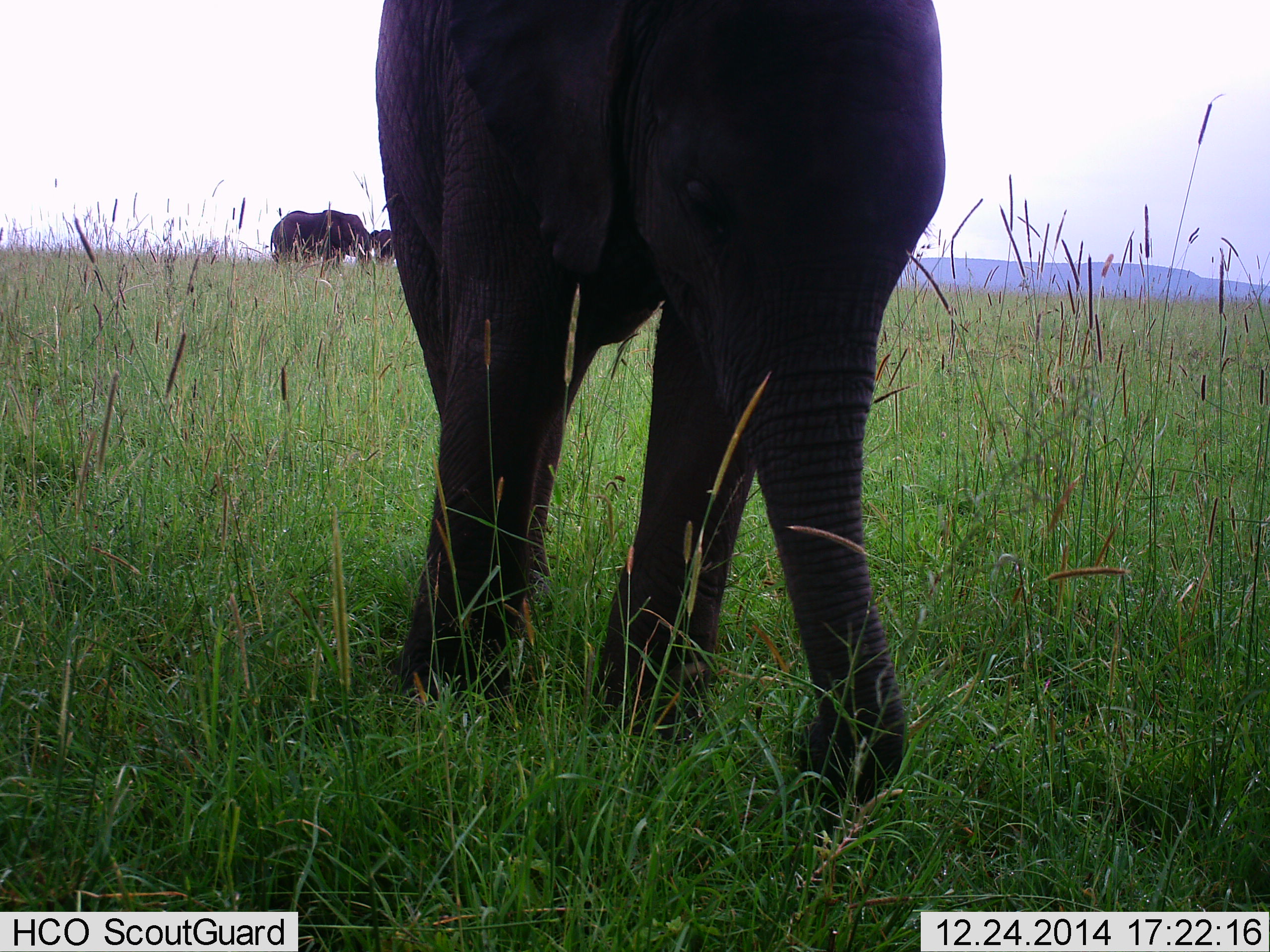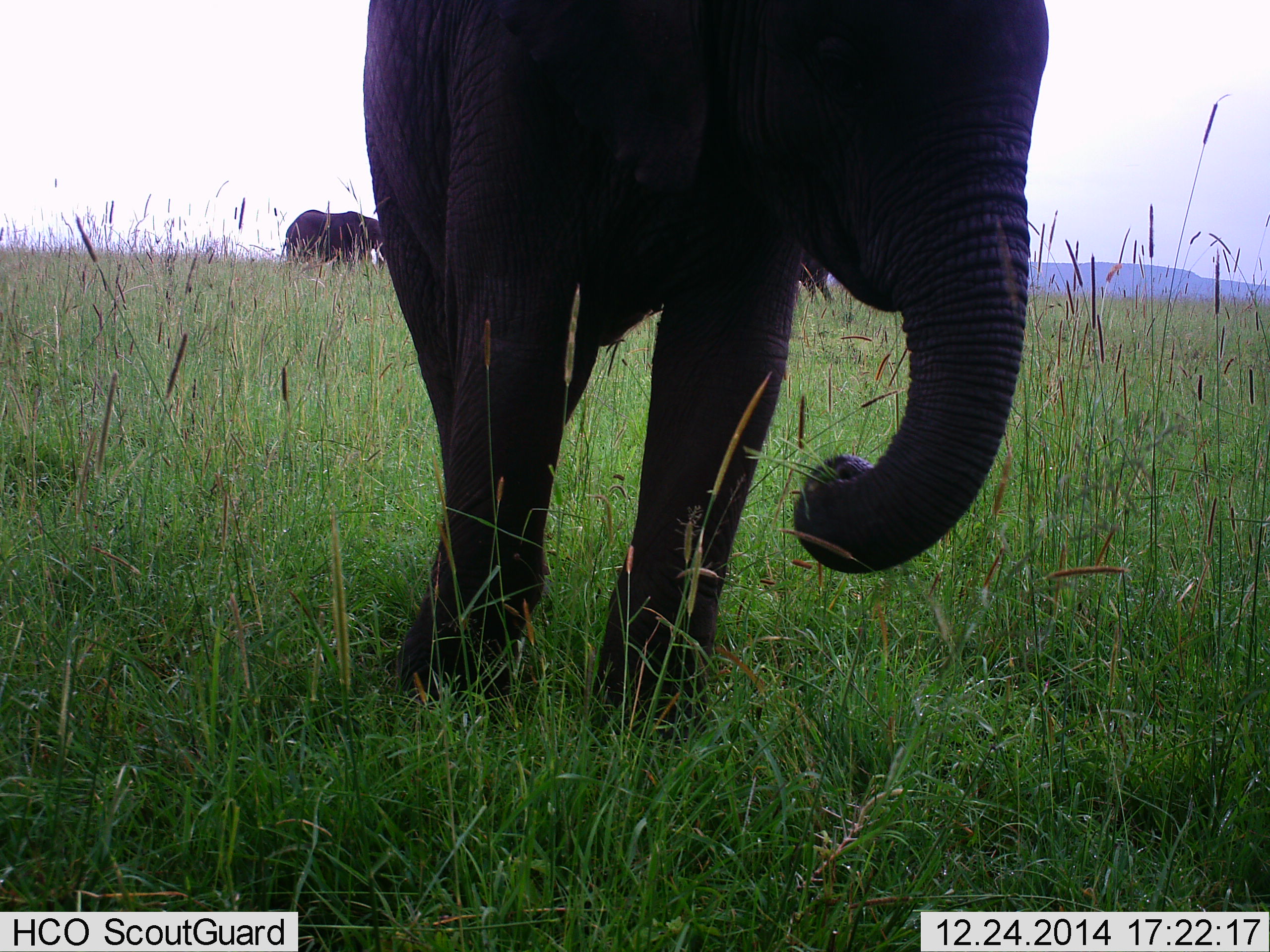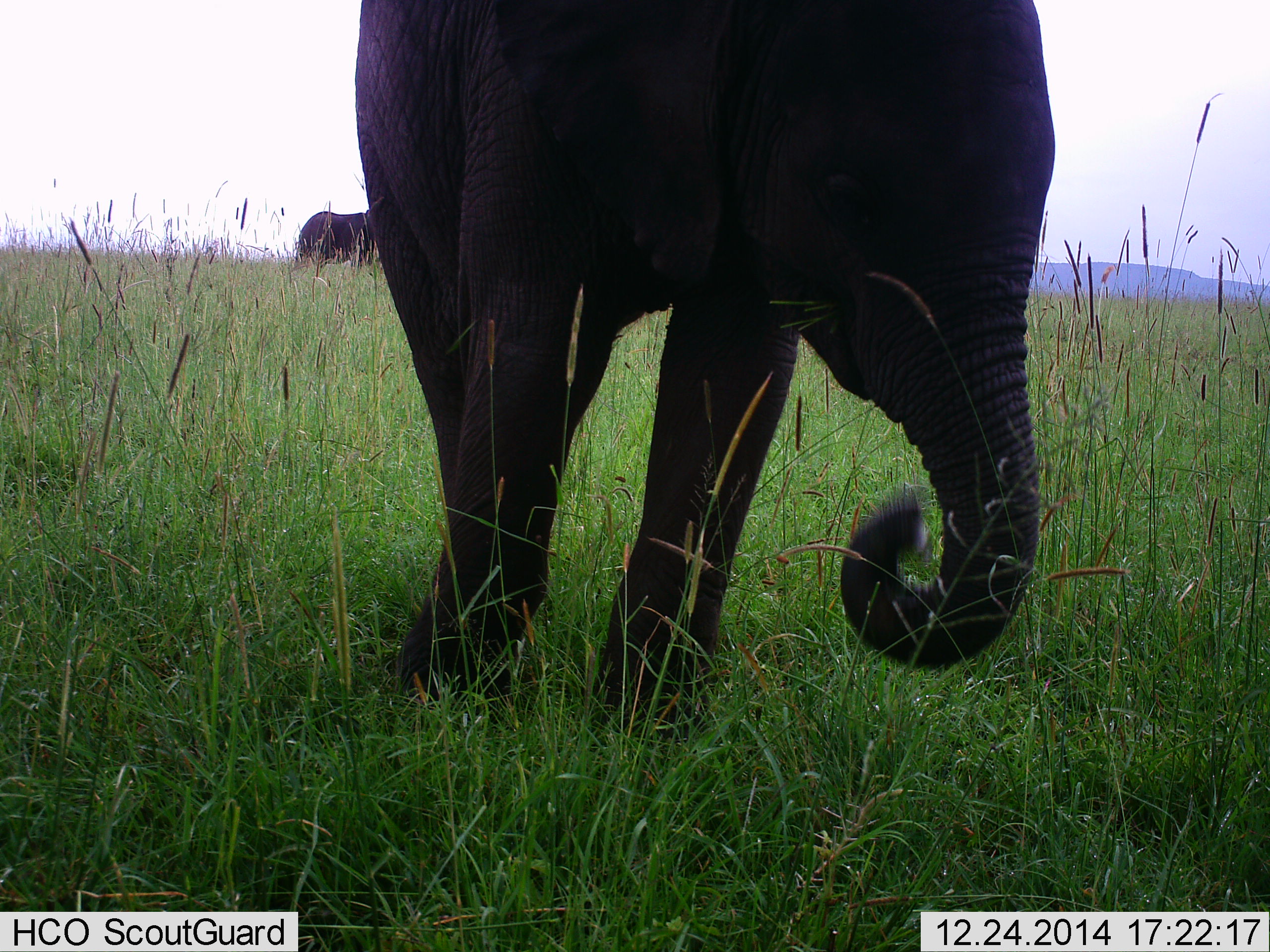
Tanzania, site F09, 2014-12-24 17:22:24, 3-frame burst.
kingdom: Animalia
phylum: Chordata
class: Mammalia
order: Proboscidea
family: Elephantidae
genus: Loxodonta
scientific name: Loxodonta africana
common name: african bush elephant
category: elephant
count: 3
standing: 78%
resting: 0%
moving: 44%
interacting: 0%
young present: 22%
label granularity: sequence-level